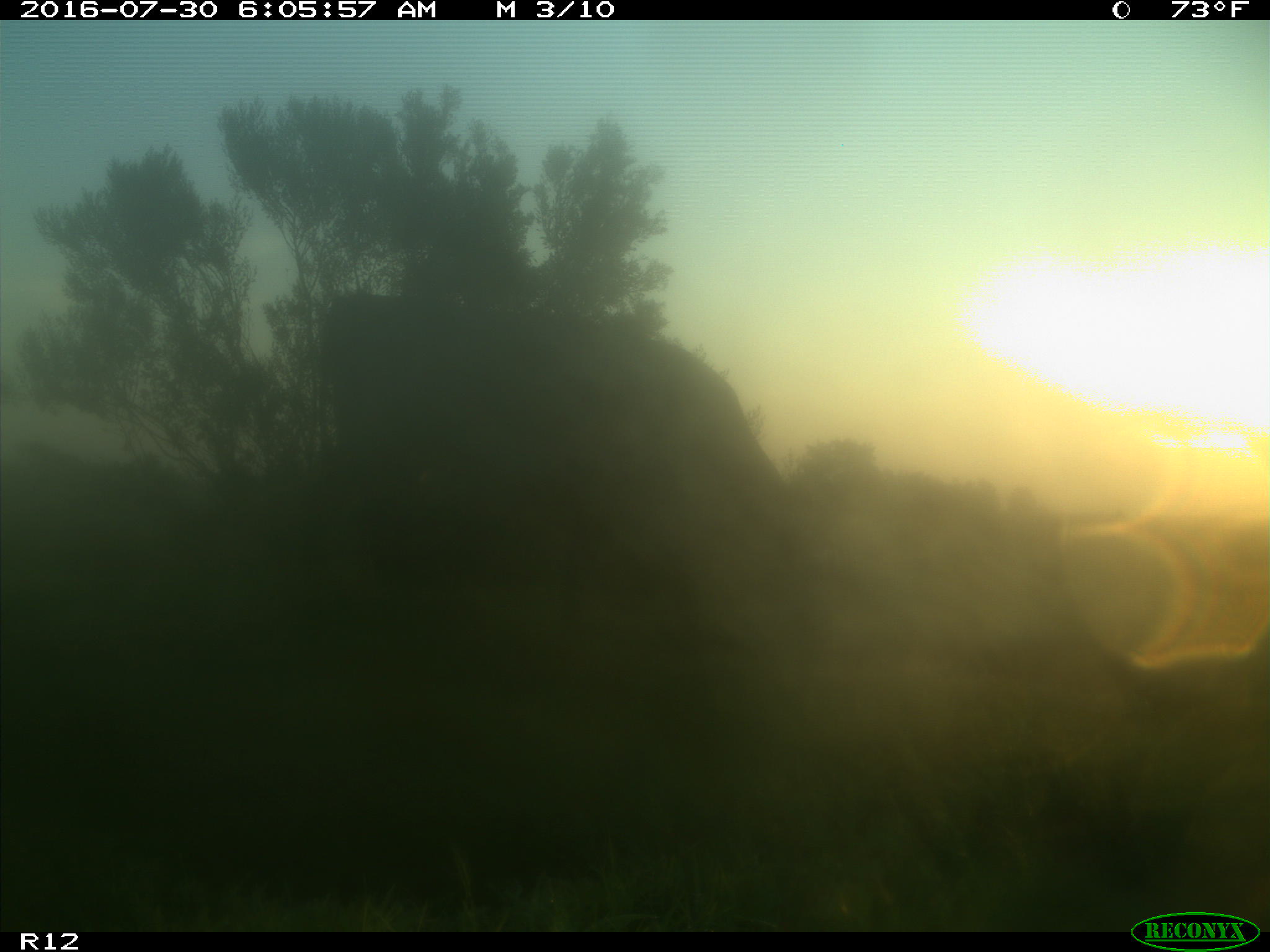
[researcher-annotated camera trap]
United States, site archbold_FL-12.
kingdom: Animalia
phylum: Chordata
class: Mammalia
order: Artiodactyla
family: Bovidae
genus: Bos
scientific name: Bos taurus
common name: domestic cow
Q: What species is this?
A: Bos taurus (domestic cow).